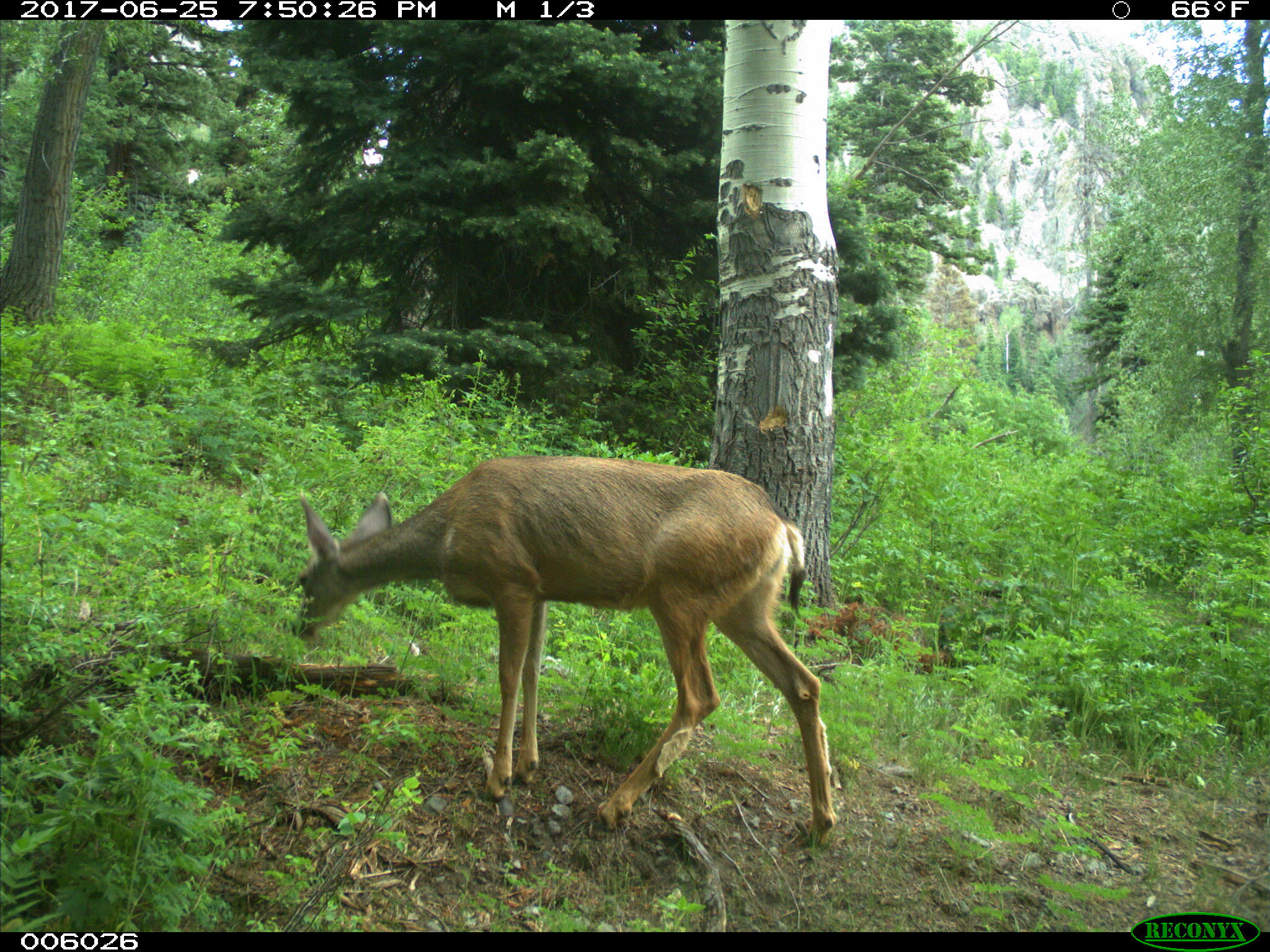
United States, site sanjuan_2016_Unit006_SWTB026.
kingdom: Animalia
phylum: Chordata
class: Mammalia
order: Artiodactyla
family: Cervidae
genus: Odocoileus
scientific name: Odocoileus hemionus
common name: mule deer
Odocoileus hemionus (mule deer).